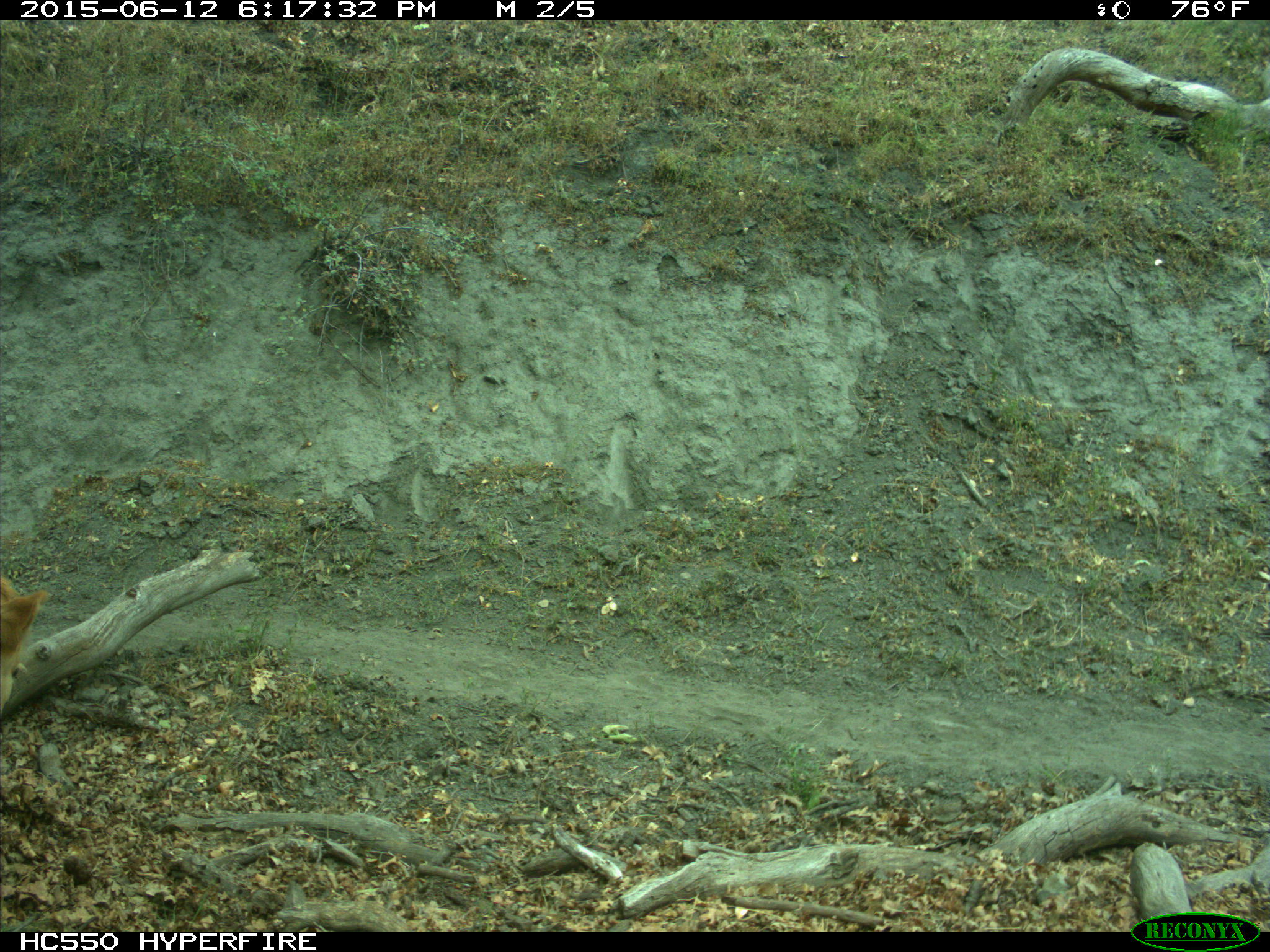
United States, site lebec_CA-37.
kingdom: Animalia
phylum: Chordata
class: Mammalia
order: Artiodactyla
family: Bovidae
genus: Bos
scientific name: Bos taurus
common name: domestic cow